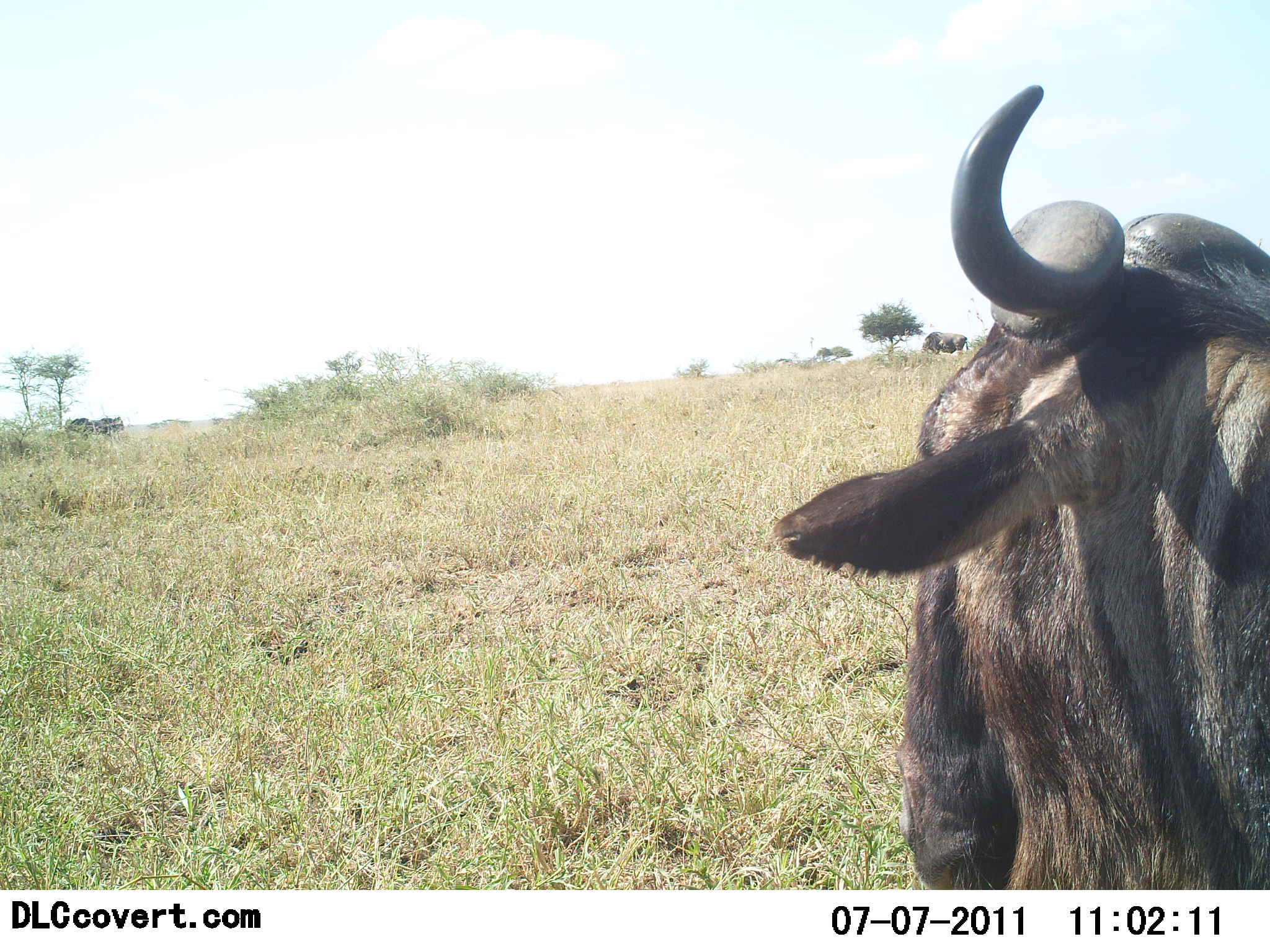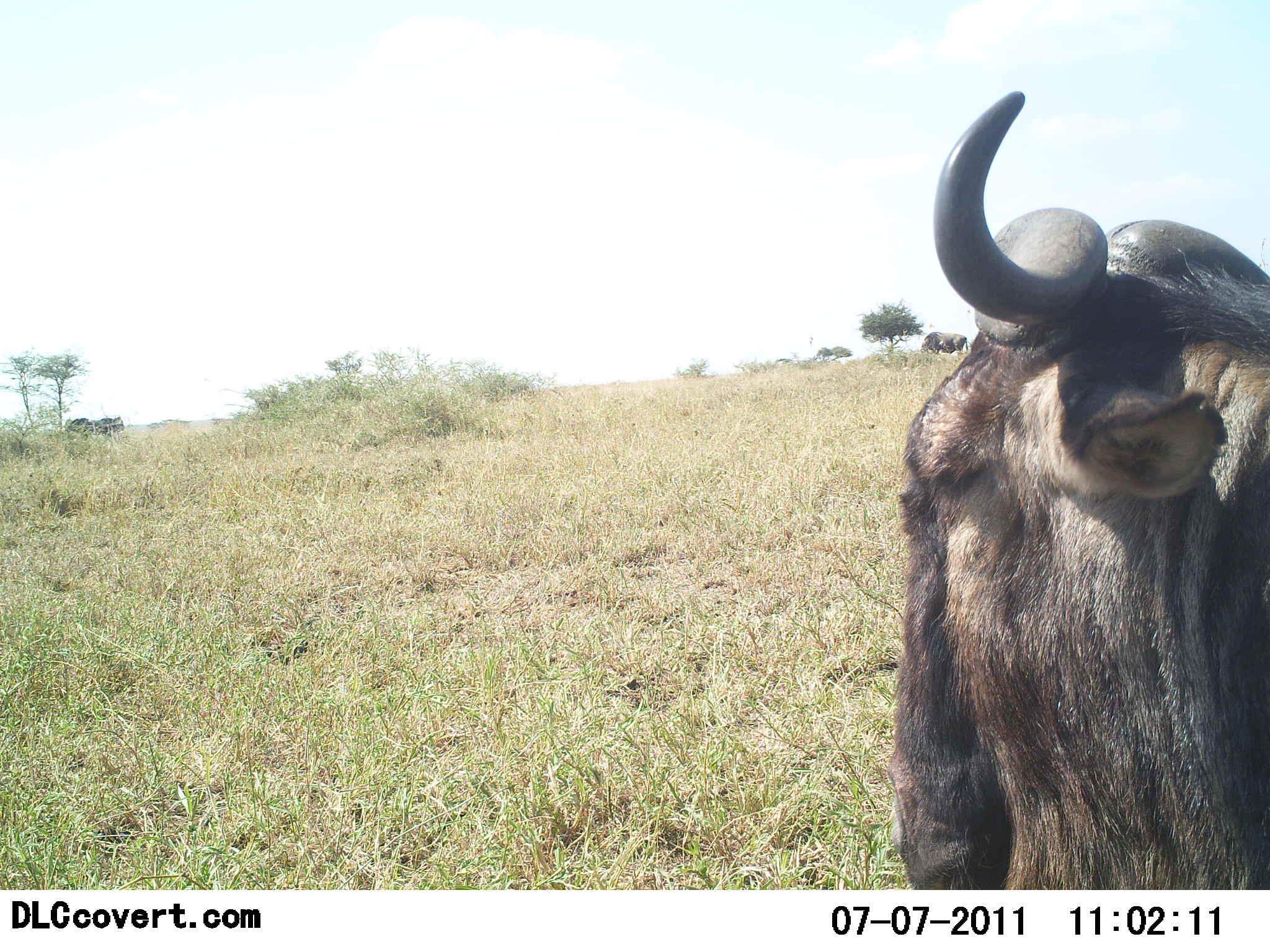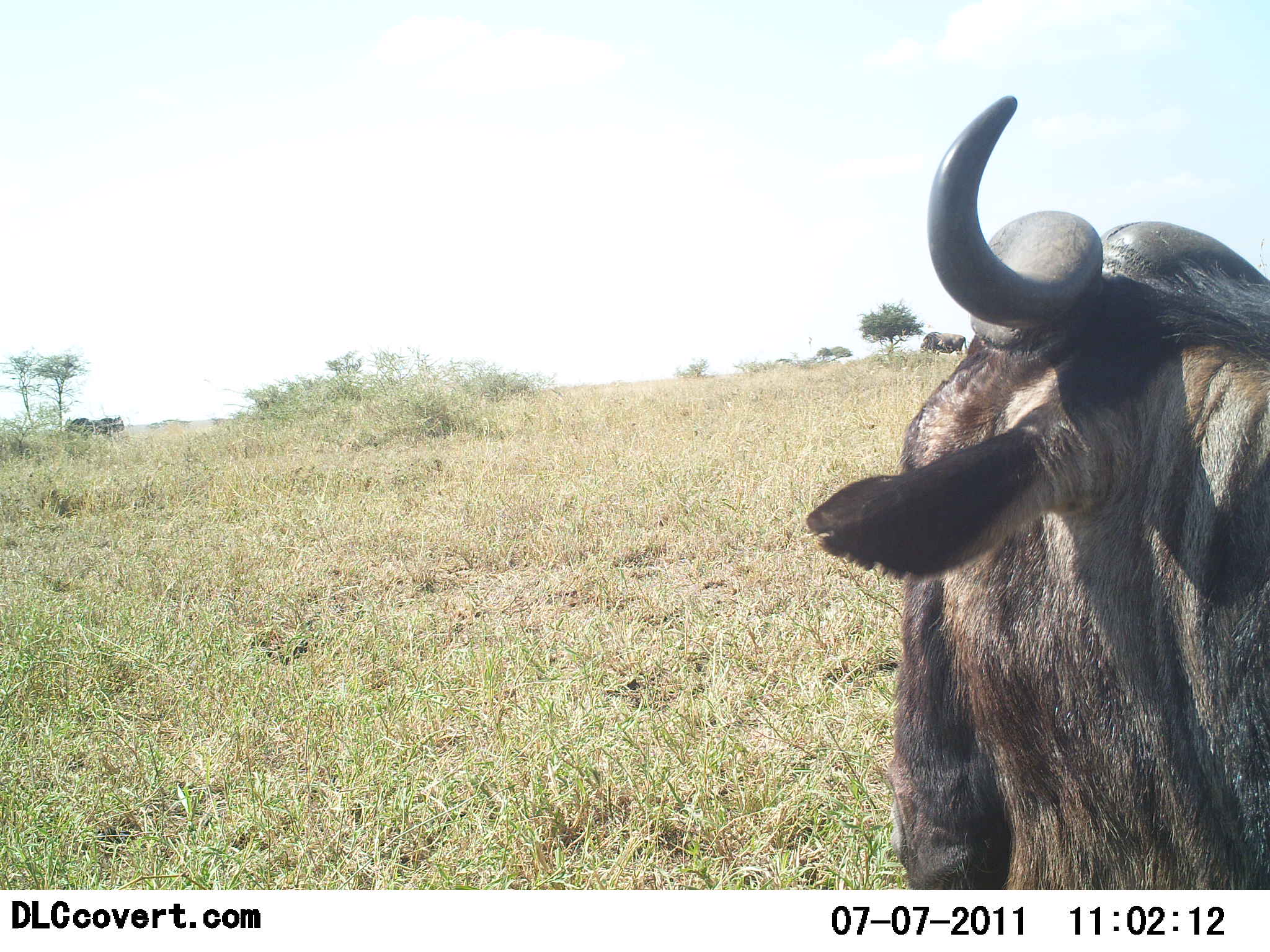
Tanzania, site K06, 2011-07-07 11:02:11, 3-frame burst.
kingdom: Animalia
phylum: Chordata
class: Mammalia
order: Artiodactyla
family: Bovidae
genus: Connochaetes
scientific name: Connochaetes taurinus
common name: blue wildebeest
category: wildebeest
Wildebeest (blue wildebeest) (Connochaetes taurinus), count 1. Behavior (volunteer vote fractions): standing 73%, resting 27%, moving 0%, interacting 0%. Young present (vote fraction): 0%. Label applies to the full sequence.